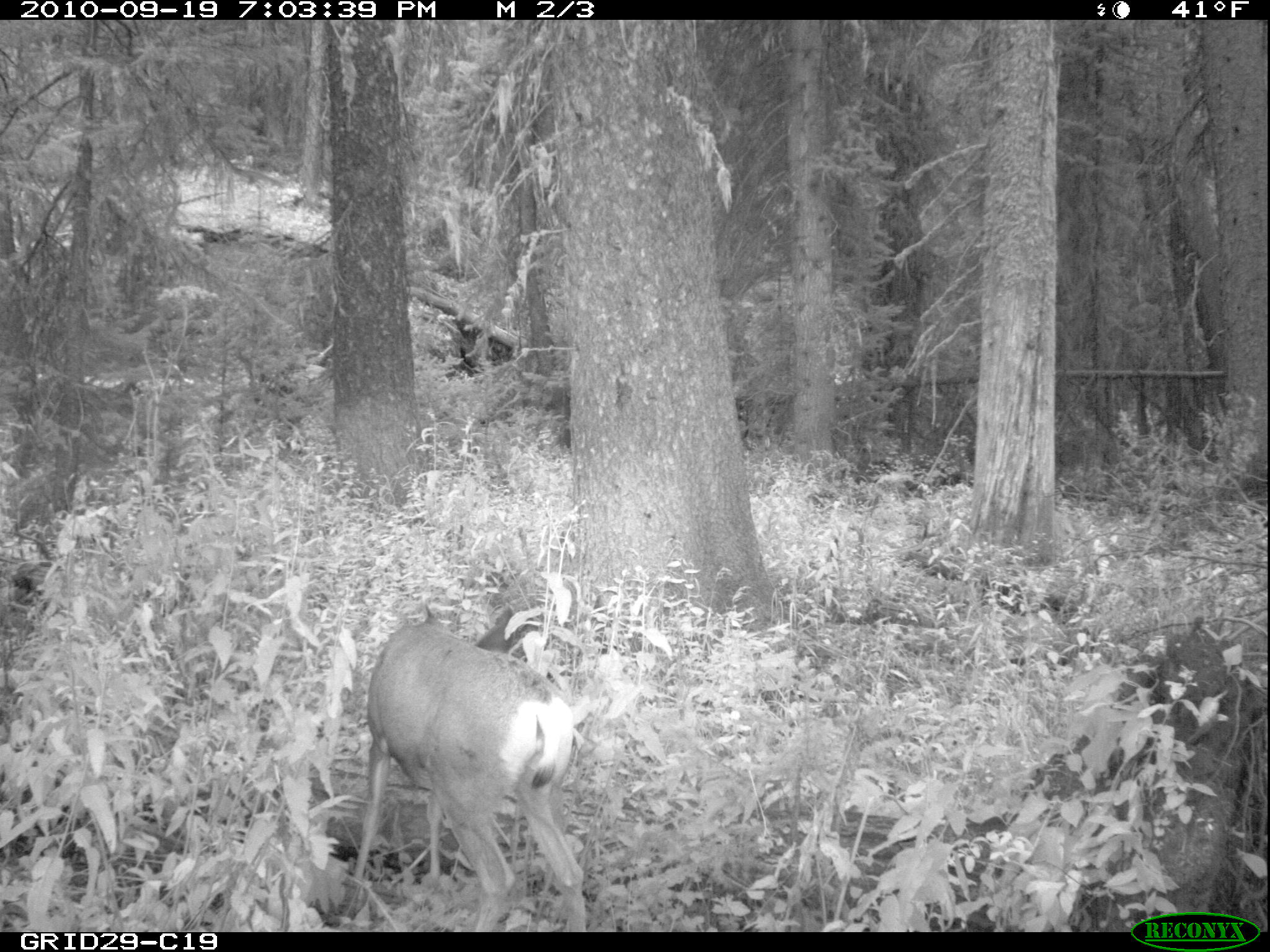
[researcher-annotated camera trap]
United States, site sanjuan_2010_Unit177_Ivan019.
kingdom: Animalia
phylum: Chordata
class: Mammalia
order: Artiodactyla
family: Cervidae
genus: Odocoileus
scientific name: Odocoileus hemionus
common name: mule deer